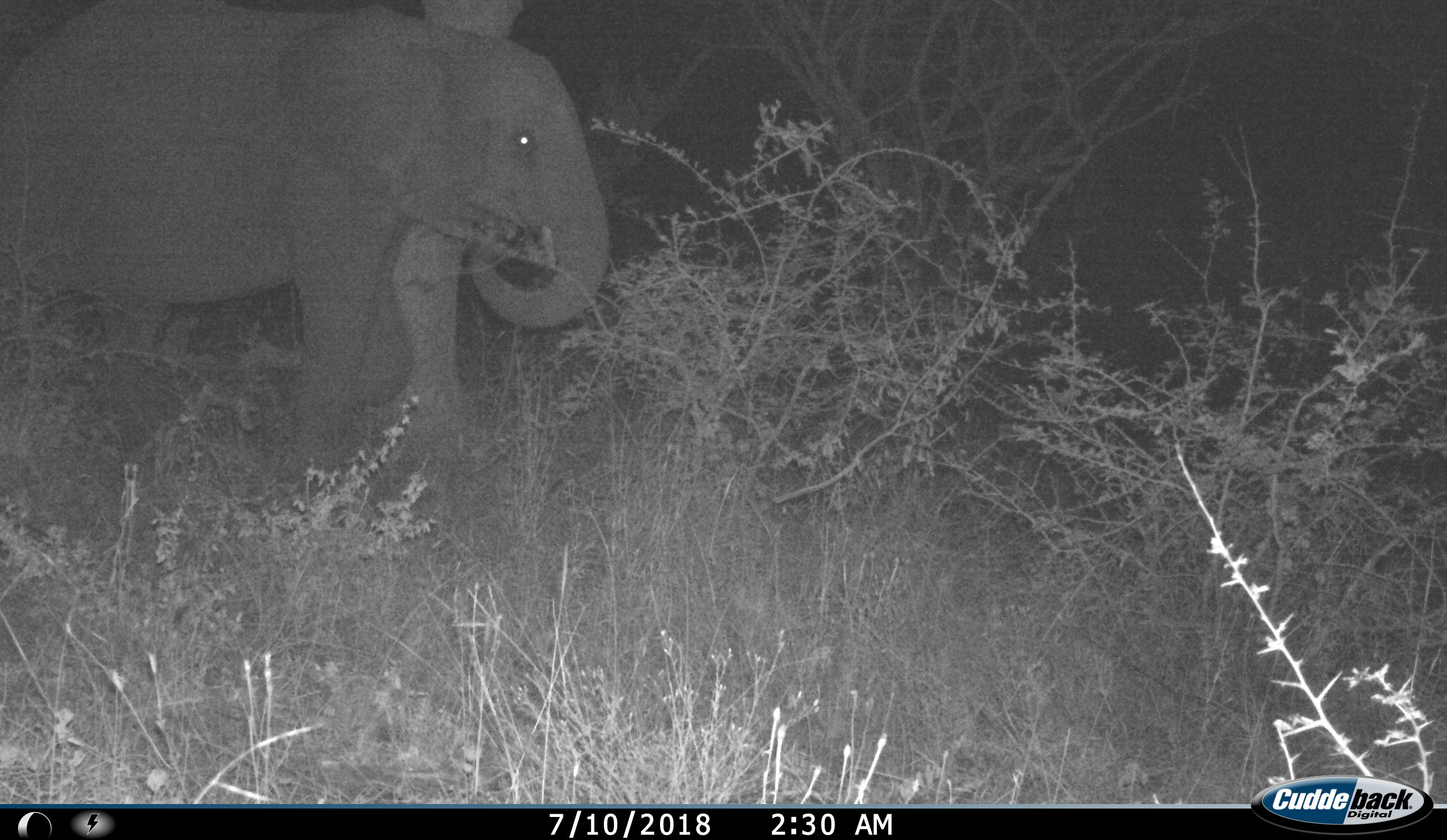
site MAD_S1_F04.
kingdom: Animalia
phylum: Chordata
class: Mammalia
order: Proboscidea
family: Elephantidae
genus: Loxodonta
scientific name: Loxodonta africana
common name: african bush elephant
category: elephant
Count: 1.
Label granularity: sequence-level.